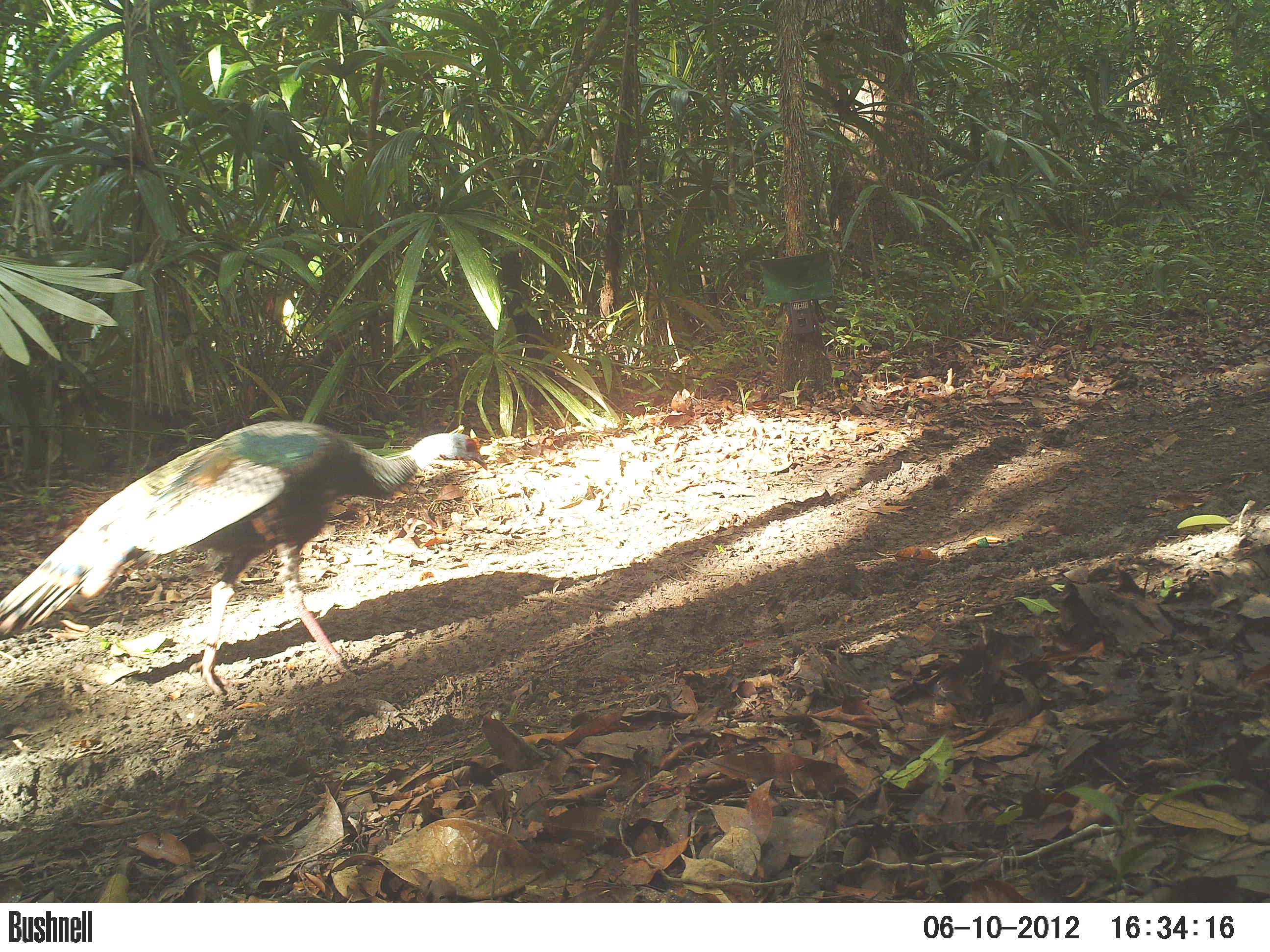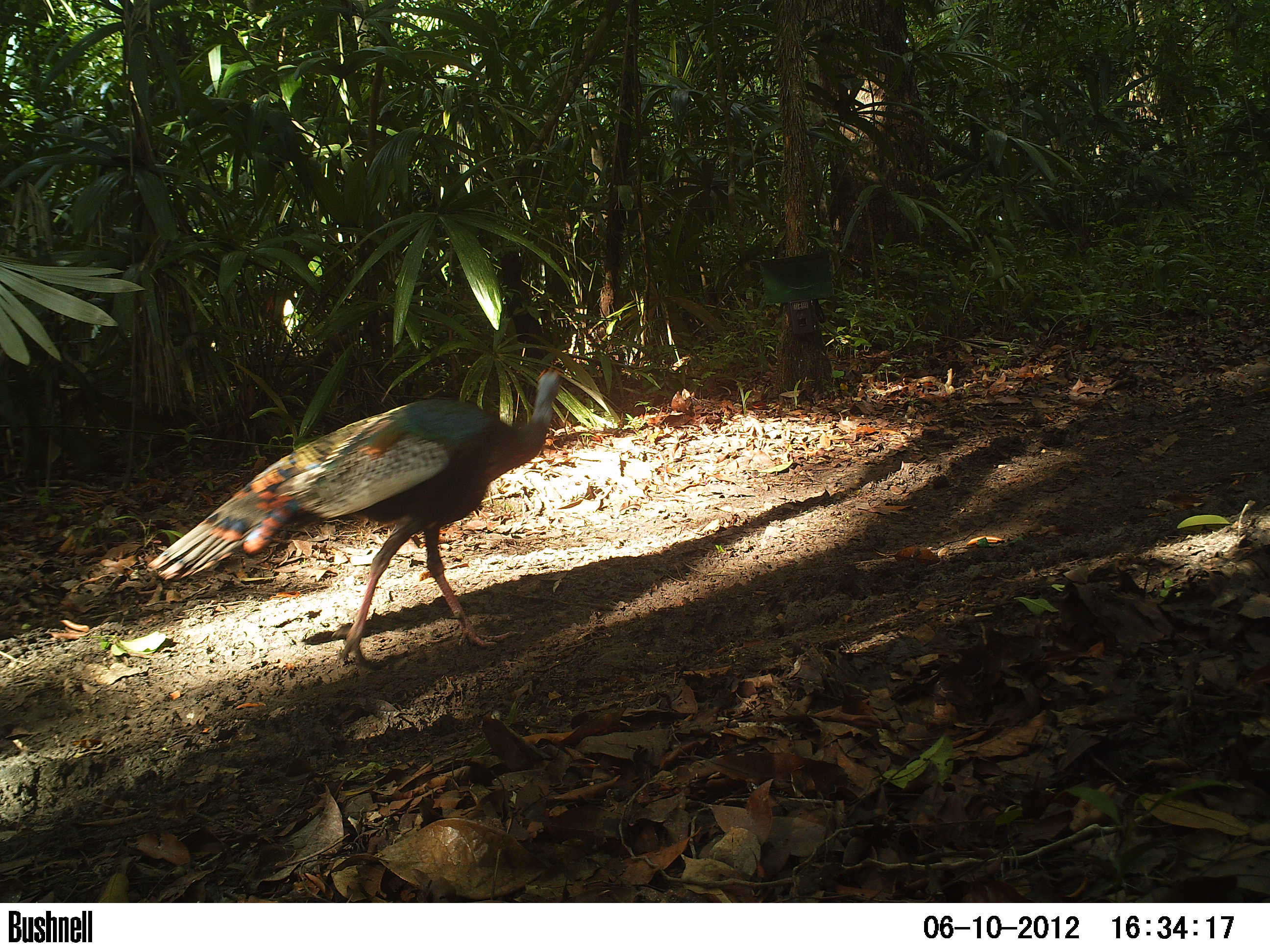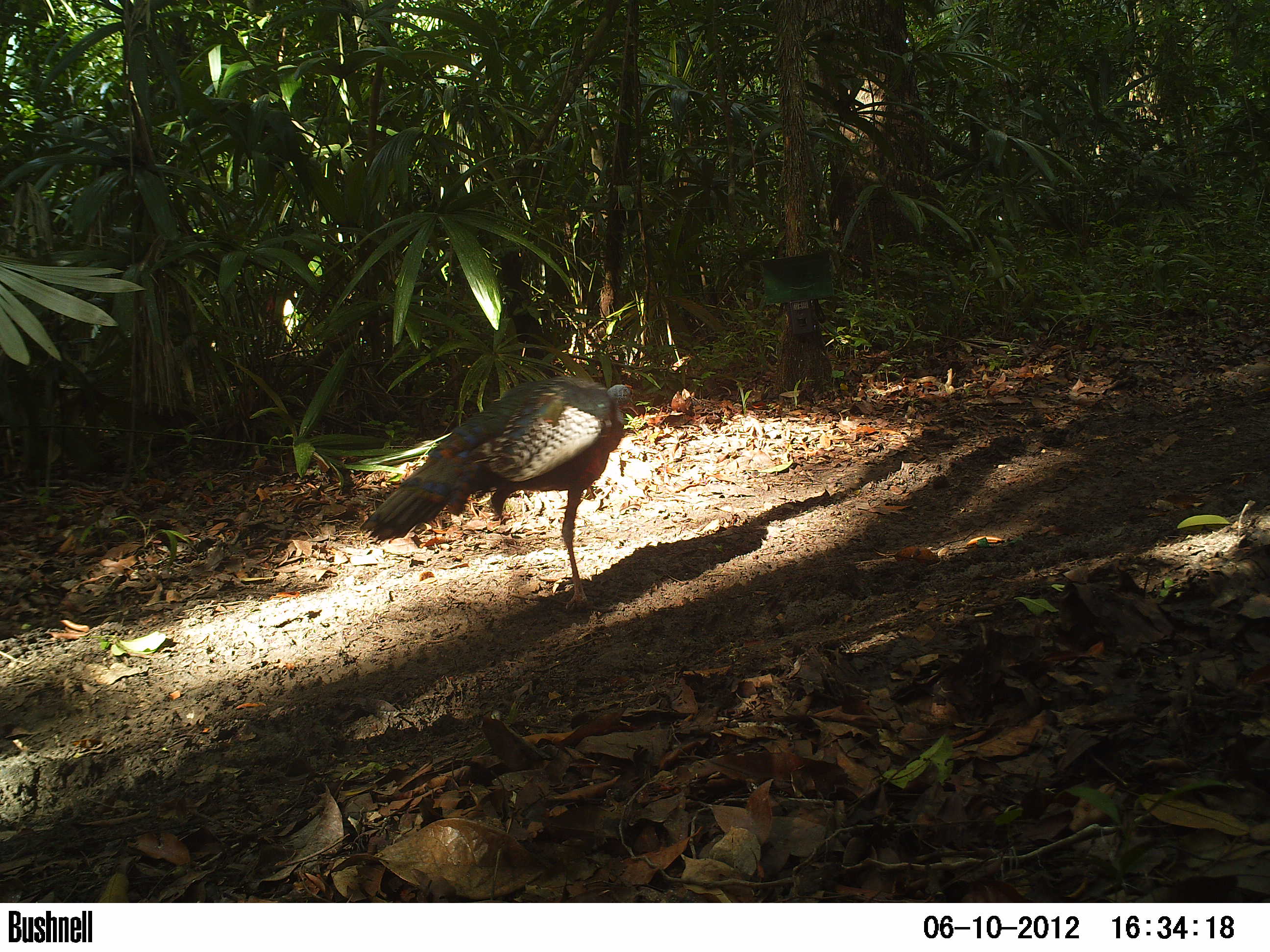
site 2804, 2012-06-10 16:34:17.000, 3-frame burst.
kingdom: Animalia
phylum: Chordata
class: Aves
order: Galliformes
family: Phasianidae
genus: Meleagris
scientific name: Meleagris ocellata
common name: ocellated turkey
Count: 1.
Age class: adult.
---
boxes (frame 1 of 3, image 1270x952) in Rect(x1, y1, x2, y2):
meleagris ocellata: Rect(0, 419, 489, 697)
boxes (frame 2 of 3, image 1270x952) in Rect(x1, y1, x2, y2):
meleagris ocellata: Rect(144, 366, 572, 671)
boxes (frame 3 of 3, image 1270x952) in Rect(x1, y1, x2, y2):
meleagris ocellata: Rect(357, 376, 640, 611)